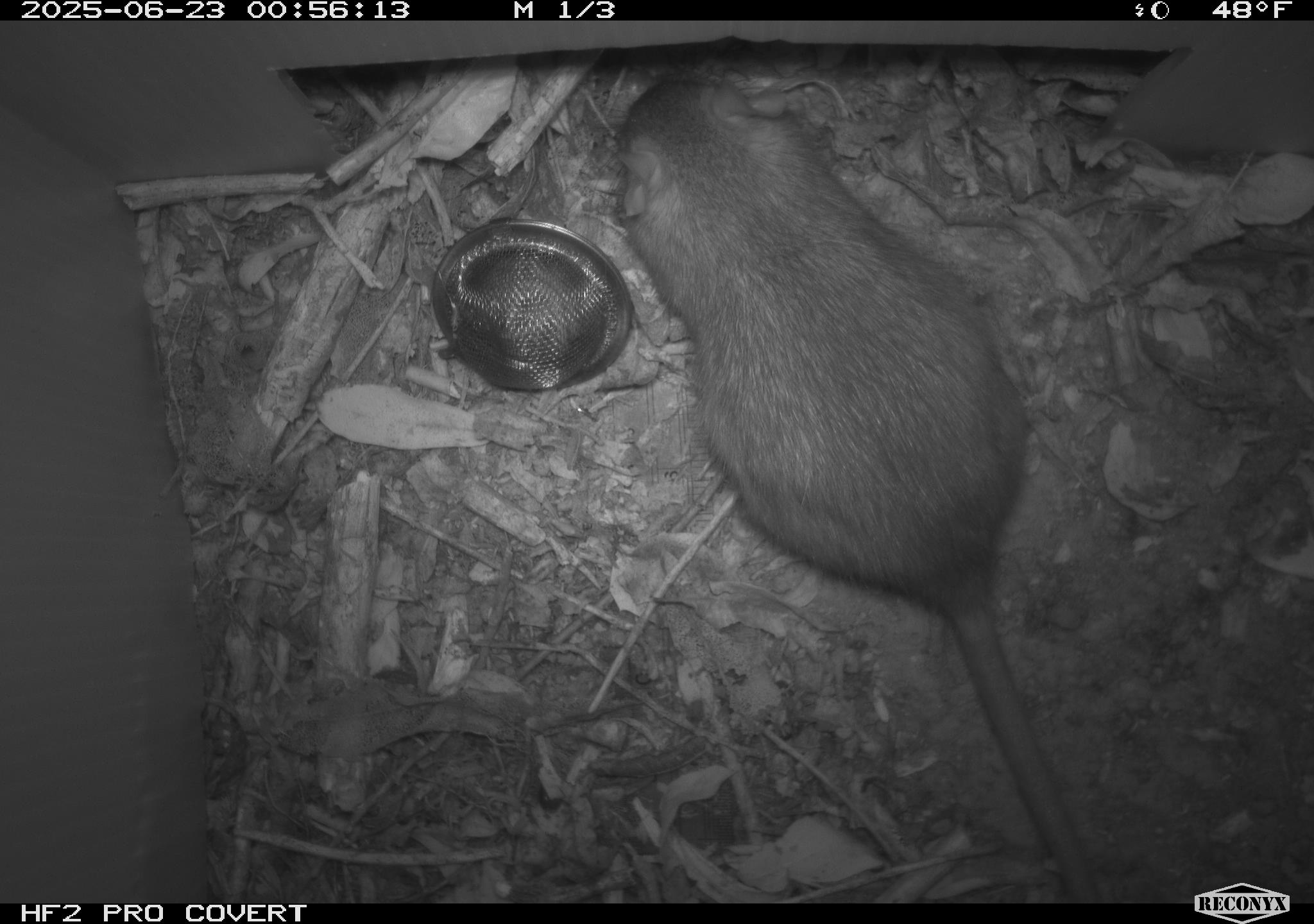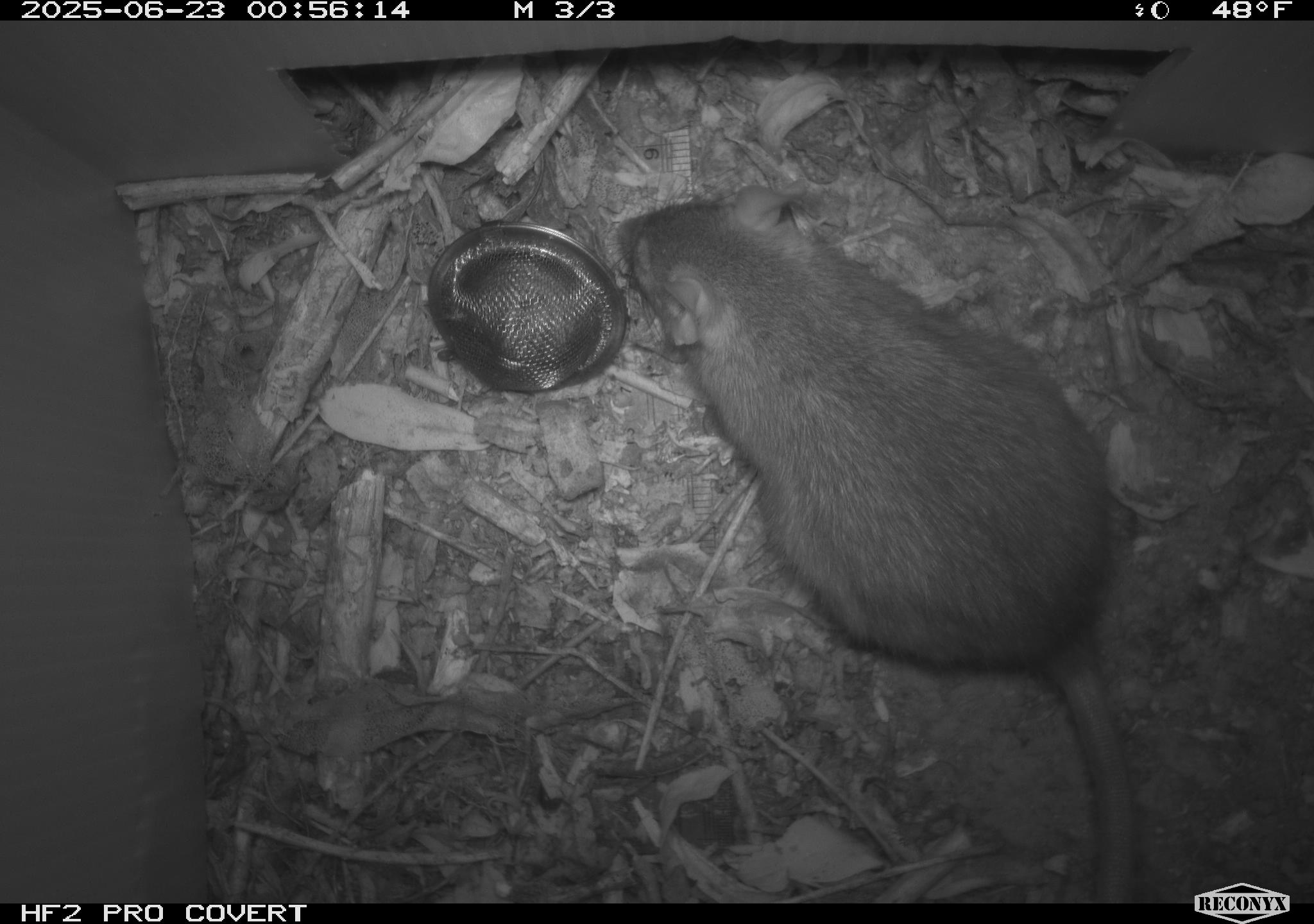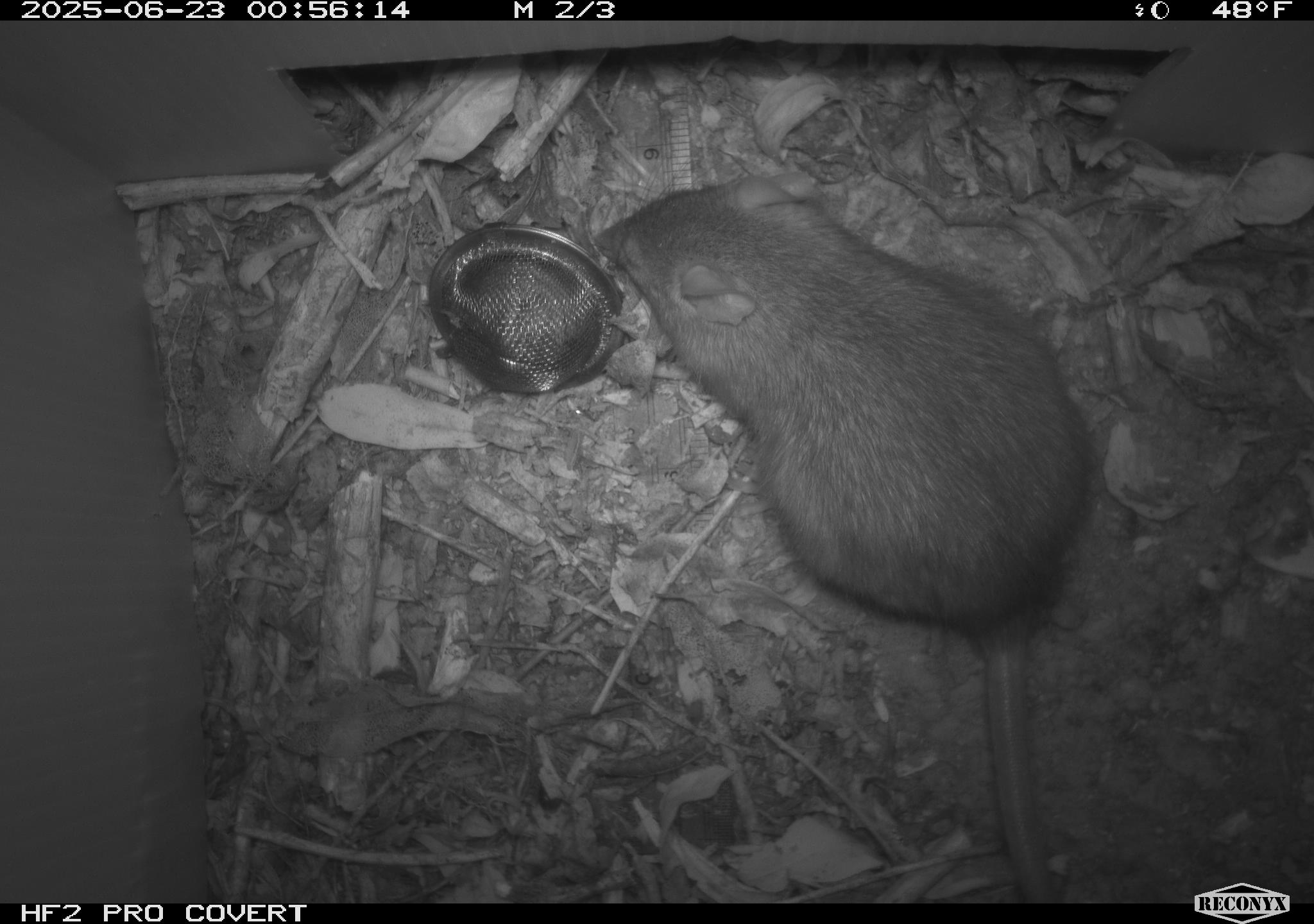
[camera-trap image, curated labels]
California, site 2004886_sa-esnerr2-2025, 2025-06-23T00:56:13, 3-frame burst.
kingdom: Animalia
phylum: Chordata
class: Mammalia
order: Rodentia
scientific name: Rodentia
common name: rodent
Rodent (Rodentia).